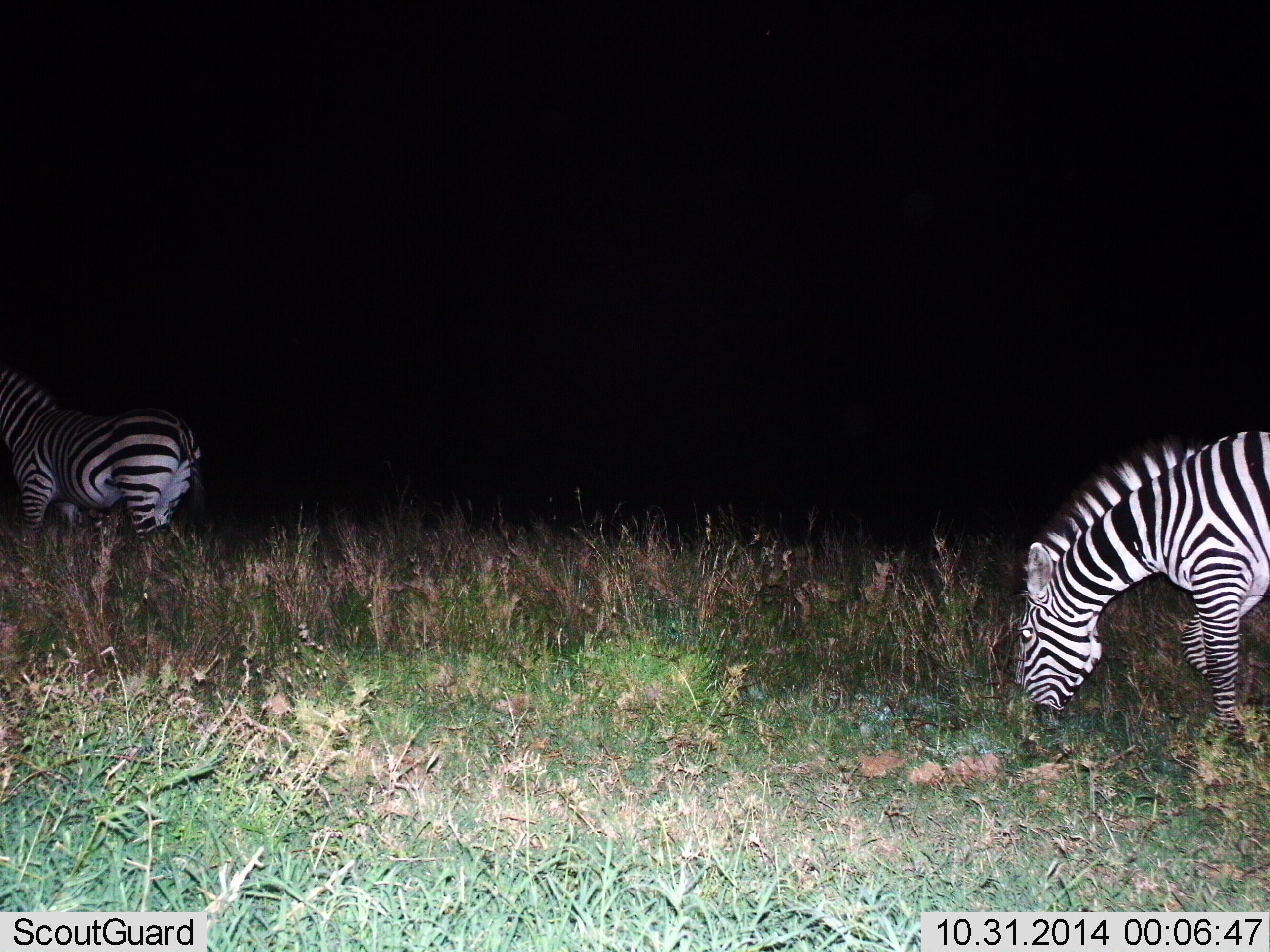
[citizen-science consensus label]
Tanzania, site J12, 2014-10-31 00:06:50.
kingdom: Animalia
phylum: Chordata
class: Mammalia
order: Perissodactyla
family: Equidae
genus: Equus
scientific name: Equus quagga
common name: plains zebra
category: zebra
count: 2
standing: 80%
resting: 0%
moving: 20%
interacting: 10%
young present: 0%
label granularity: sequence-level